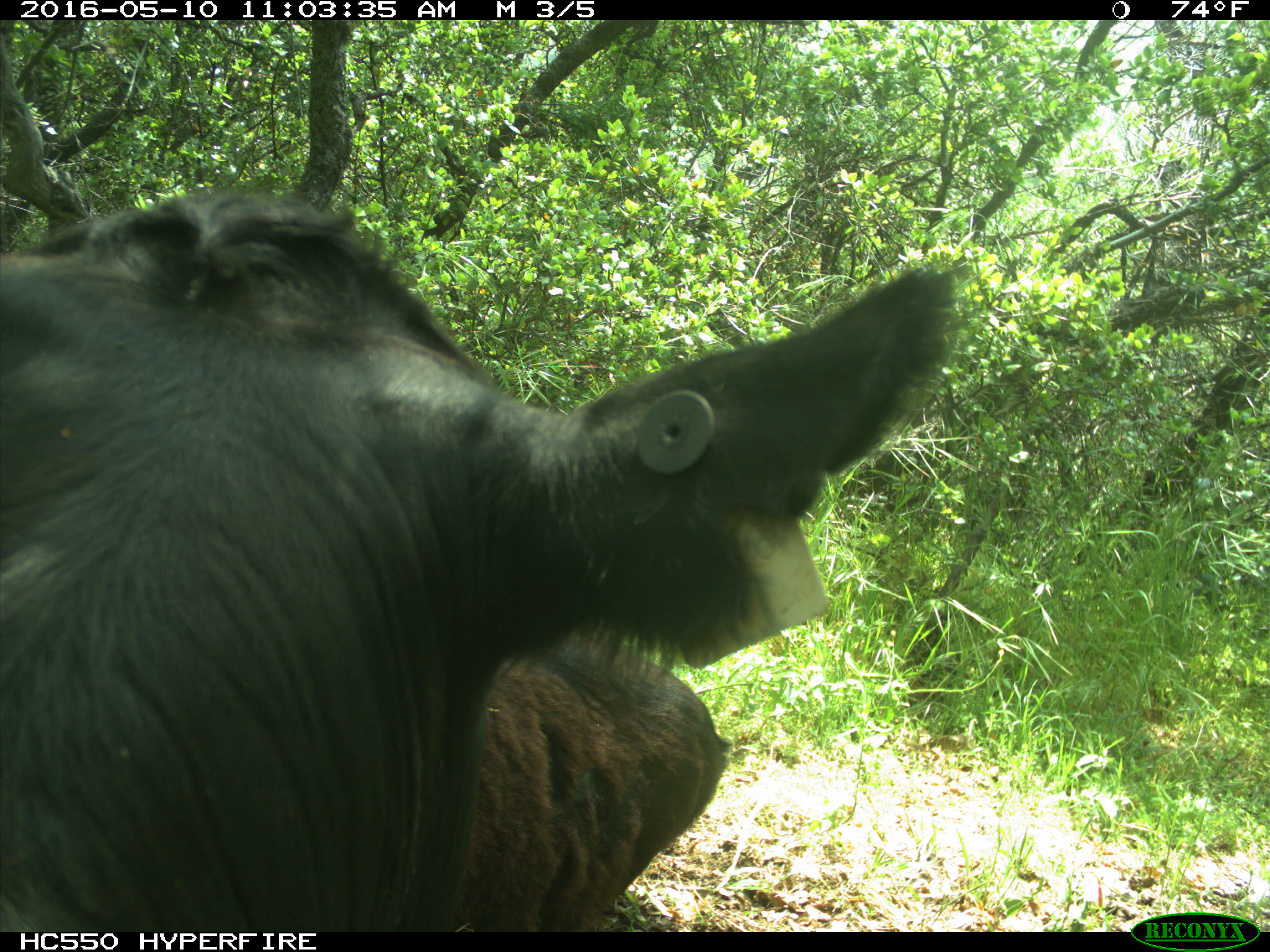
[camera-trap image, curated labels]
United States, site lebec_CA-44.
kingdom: Animalia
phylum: Chordata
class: Mammalia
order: Artiodactyla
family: Bovidae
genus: Bos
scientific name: Bos taurus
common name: domestic cow